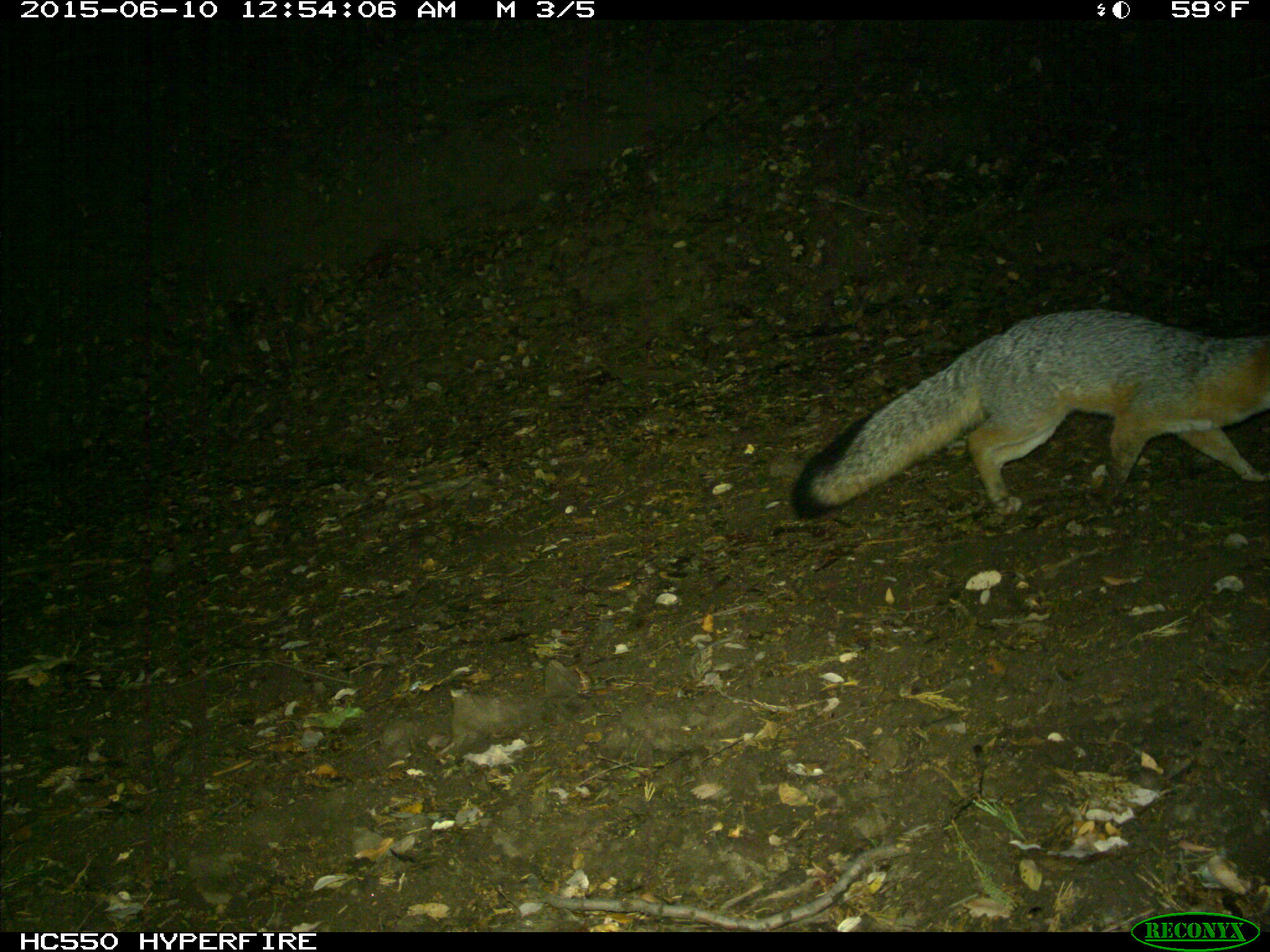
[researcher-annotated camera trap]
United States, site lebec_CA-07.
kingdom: Animalia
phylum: Chordata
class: Mammalia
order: Carnivora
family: Canidae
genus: Urocyon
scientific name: Urocyon cinereoargenteus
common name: gray fox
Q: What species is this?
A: Urocyon cinereoargenteus (gray fox).